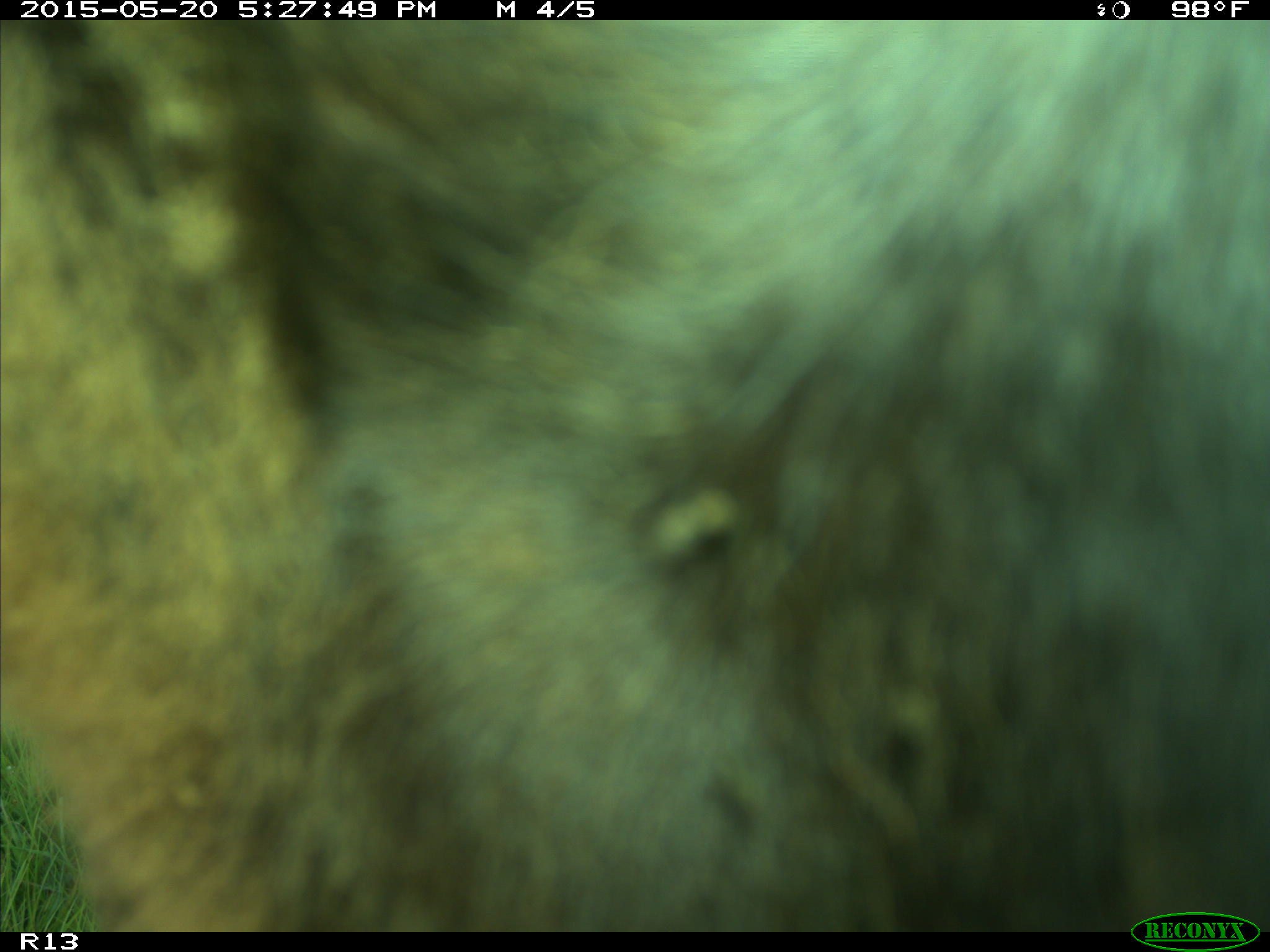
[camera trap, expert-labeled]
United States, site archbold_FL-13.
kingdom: Animalia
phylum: Chordata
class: Mammalia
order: Artiodactyla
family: Bovidae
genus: Bos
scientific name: Bos taurus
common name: domestic cow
Bos taurus (domestic cow).